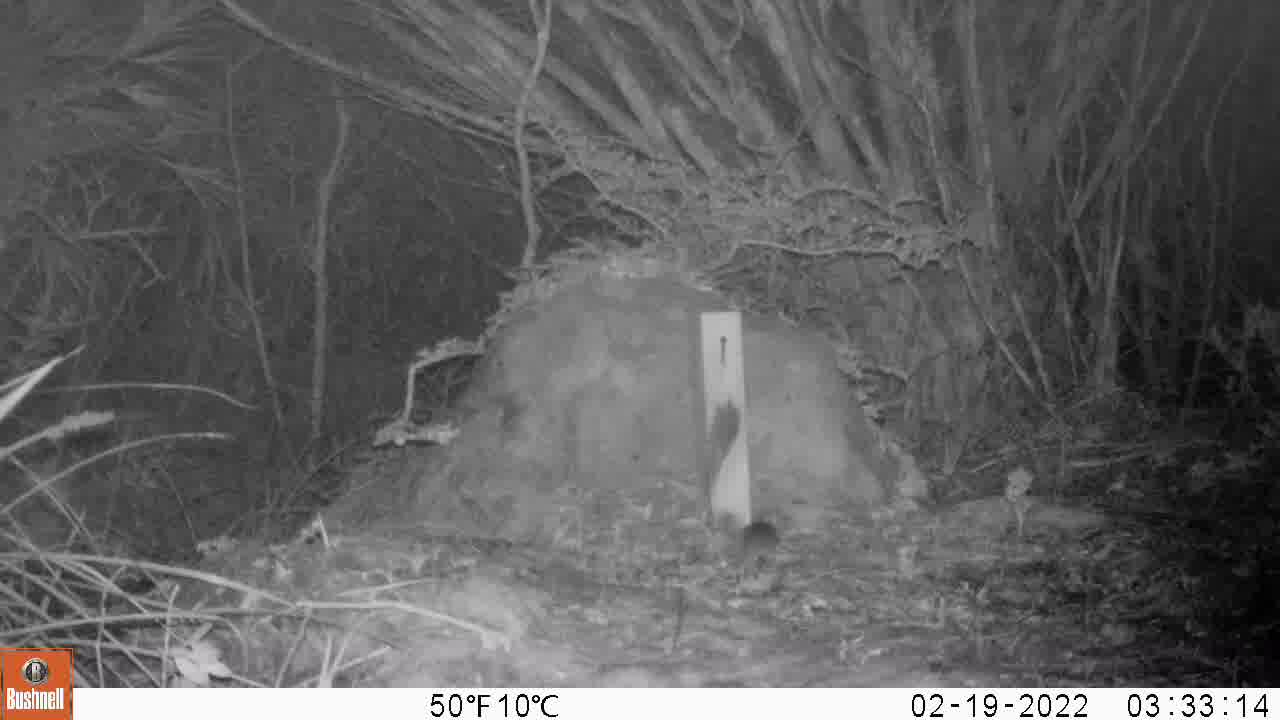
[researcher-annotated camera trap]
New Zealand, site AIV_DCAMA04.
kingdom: Animalia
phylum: Chordata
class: Mammalia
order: Rodentia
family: Muridae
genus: Mus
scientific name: Mus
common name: mouse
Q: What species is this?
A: Mouse (Mus).